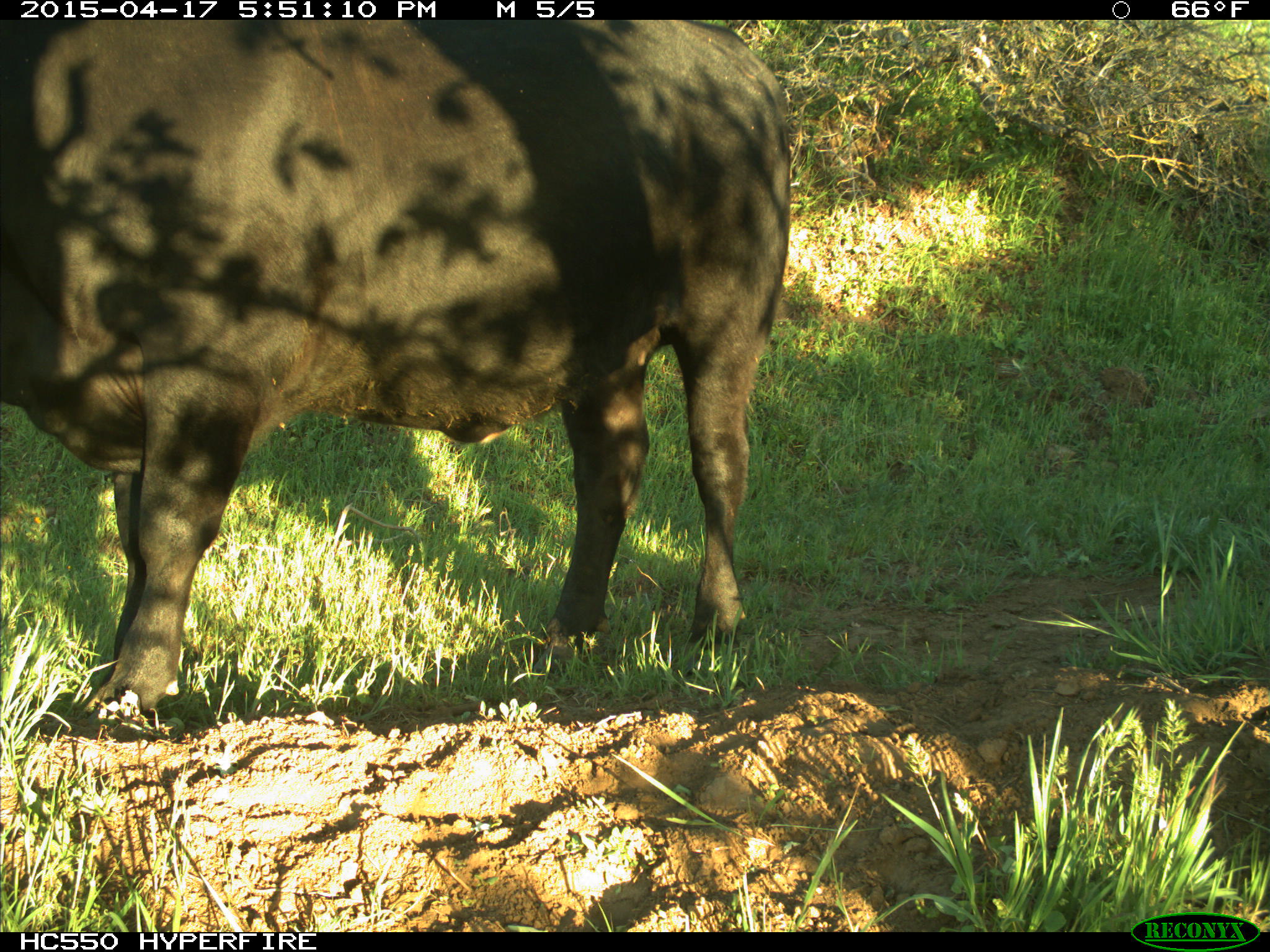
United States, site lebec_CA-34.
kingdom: Animalia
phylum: Chordata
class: Mammalia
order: Artiodactyla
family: Bovidae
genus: Bos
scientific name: Bos taurus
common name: domestic cow